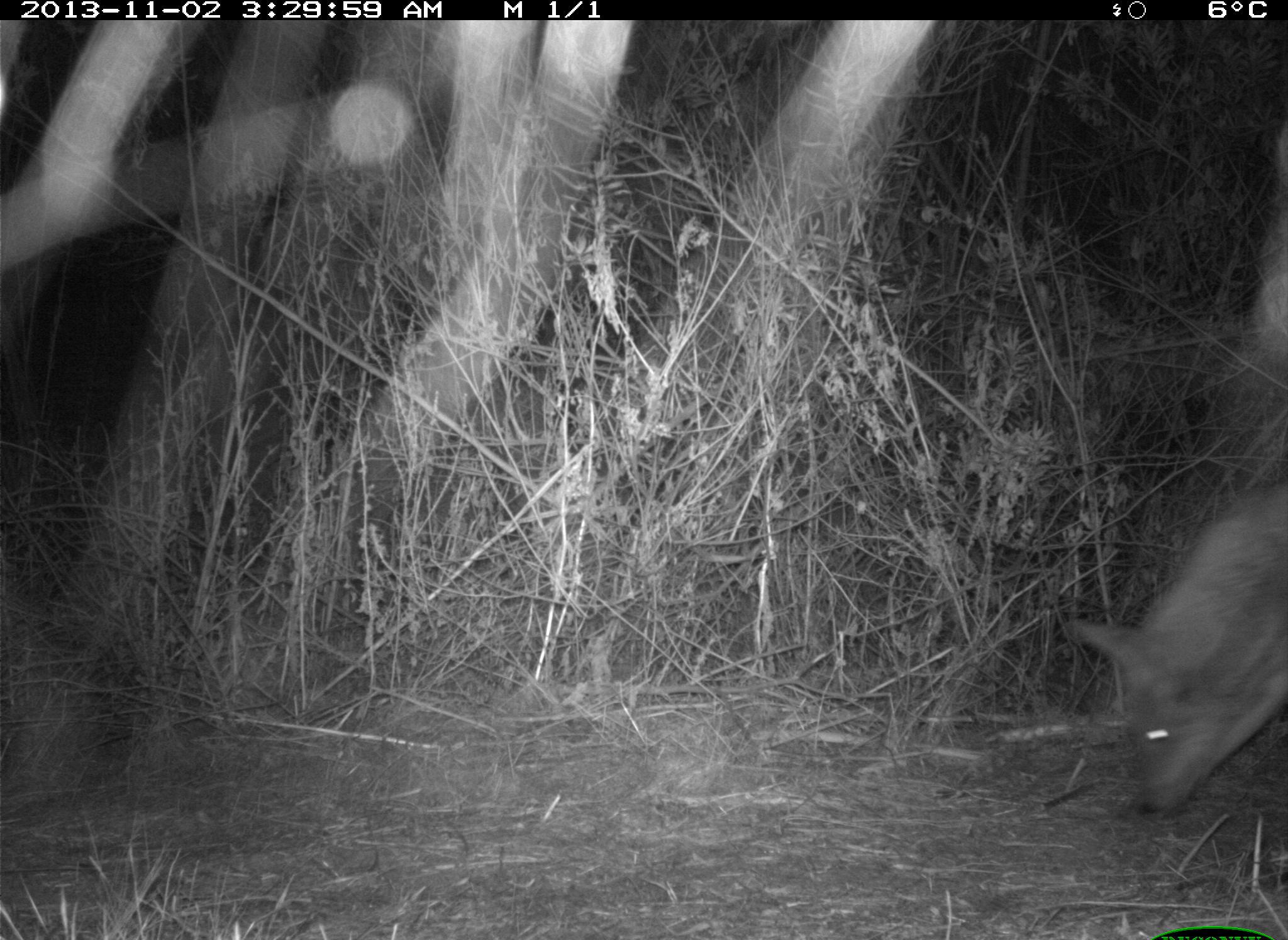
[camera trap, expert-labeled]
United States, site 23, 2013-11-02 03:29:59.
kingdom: Animalia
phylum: Chordata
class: Mammalia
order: Carnivora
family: Canidae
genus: Canis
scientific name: Canis latrans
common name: coyote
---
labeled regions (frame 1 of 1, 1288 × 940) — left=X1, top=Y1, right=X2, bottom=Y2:
coyote: left=1057, top=475, right=1288, bottom=816